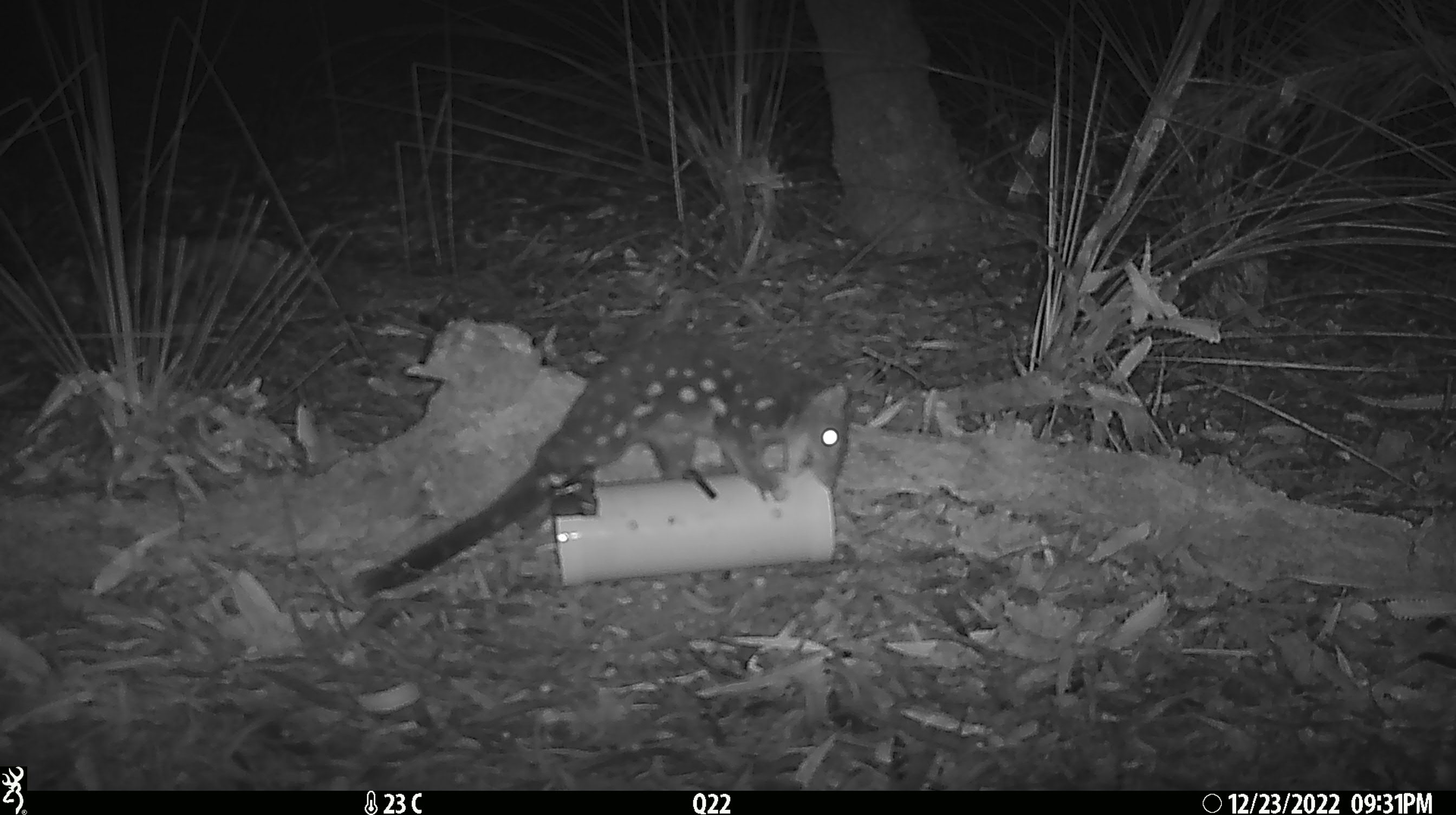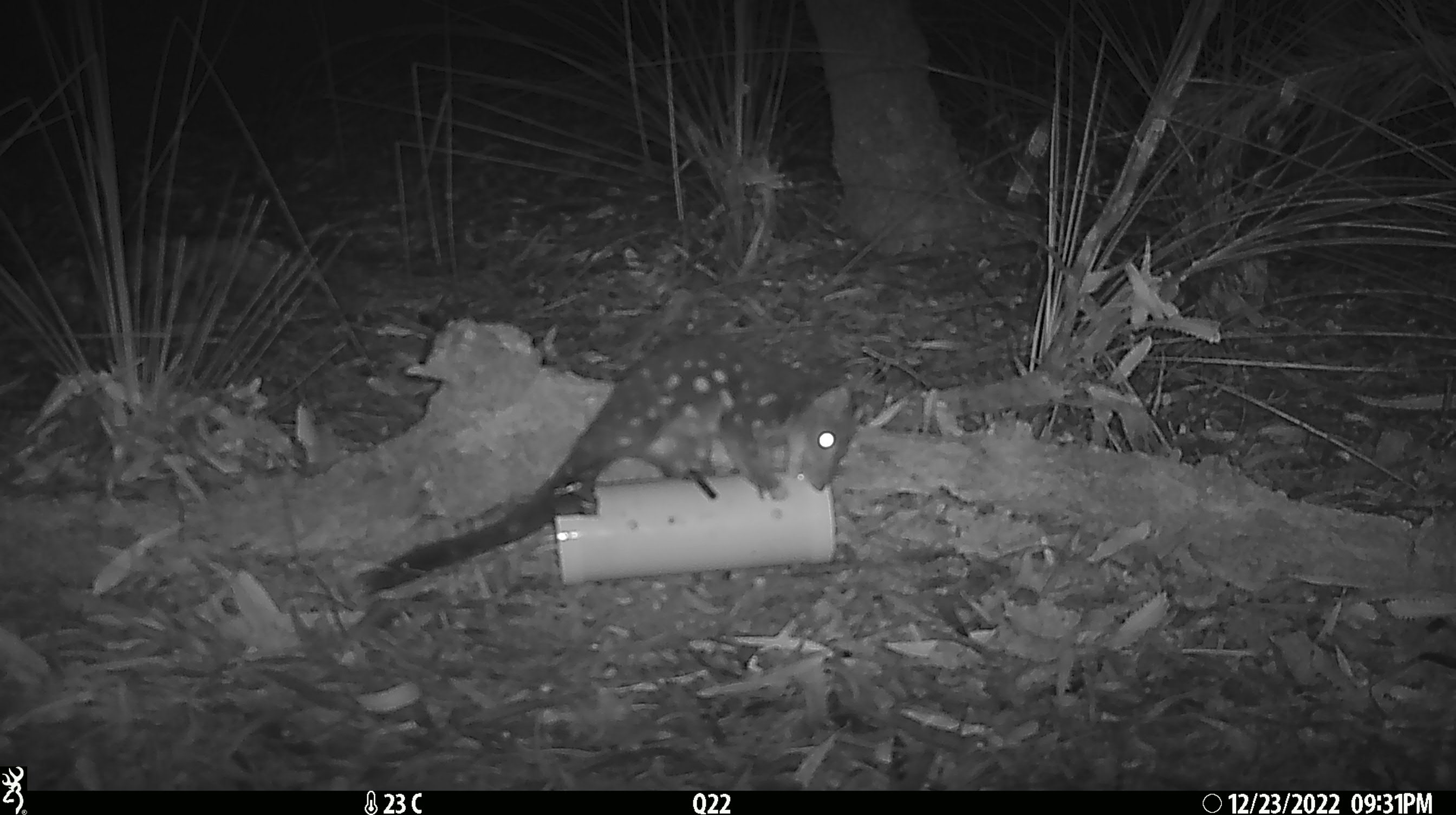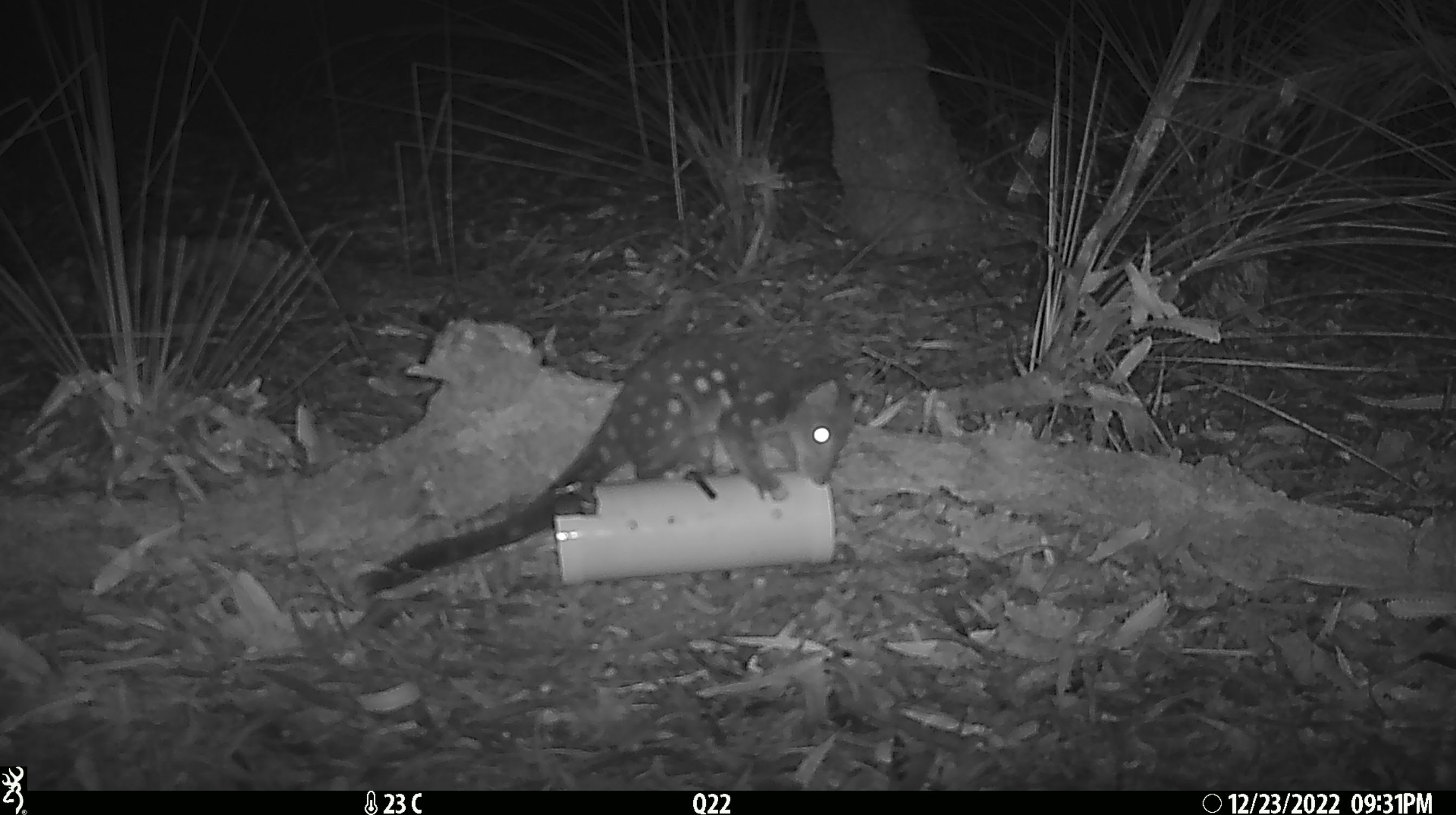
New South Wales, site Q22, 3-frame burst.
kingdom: Animalia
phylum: Chordata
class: Mammalia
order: Dasyuromorphia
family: Dasyuridae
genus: Dasyurus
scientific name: Dasyurus maculatus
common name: spotted-tailed quoll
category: quoll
Quoll (spotted-tailed quoll) (Dasyurus maculatus).